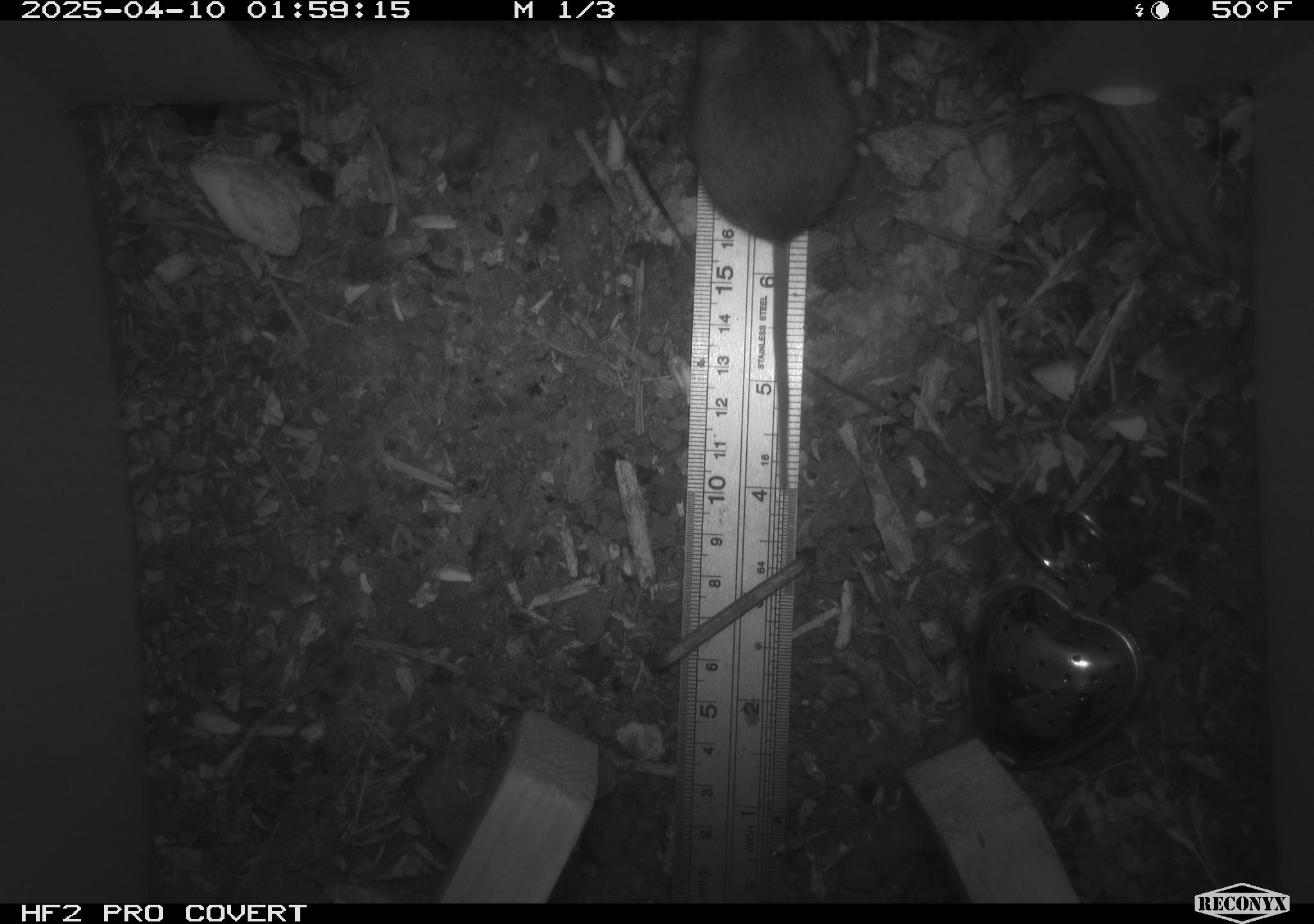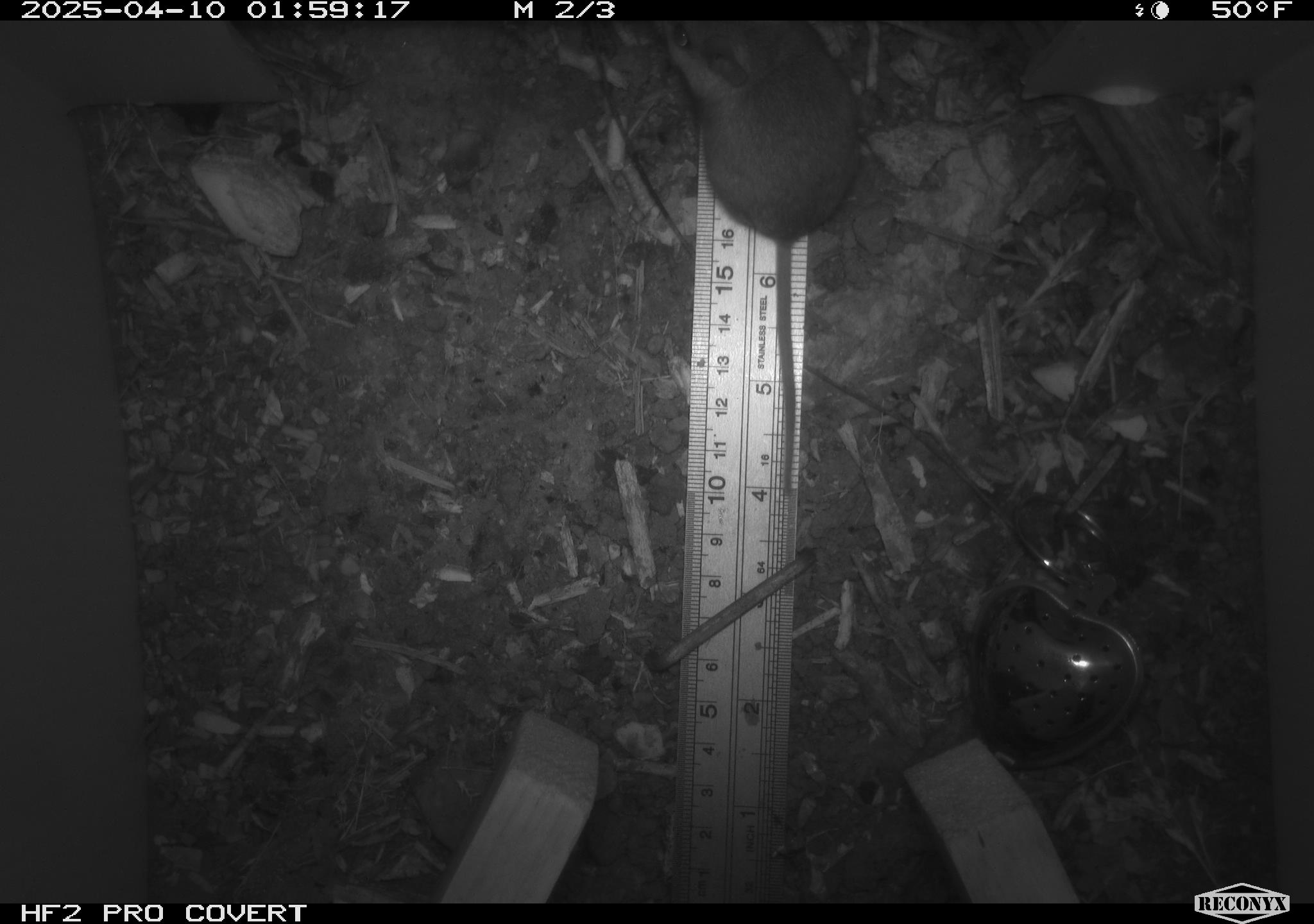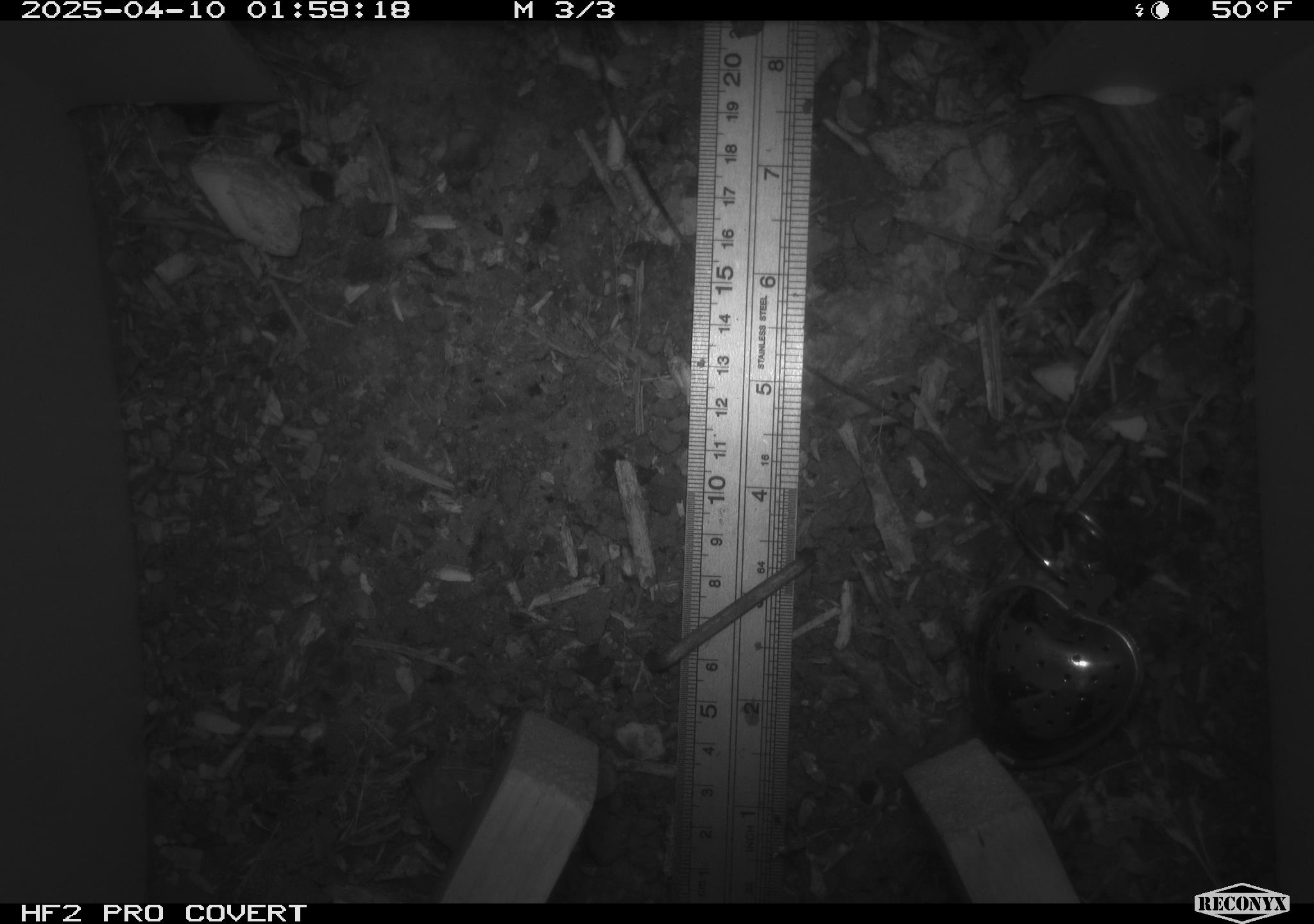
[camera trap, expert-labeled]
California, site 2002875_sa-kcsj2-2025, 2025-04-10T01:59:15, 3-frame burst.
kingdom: Animalia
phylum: Chordata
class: Mammalia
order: Rodentia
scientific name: Rodentia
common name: rodent